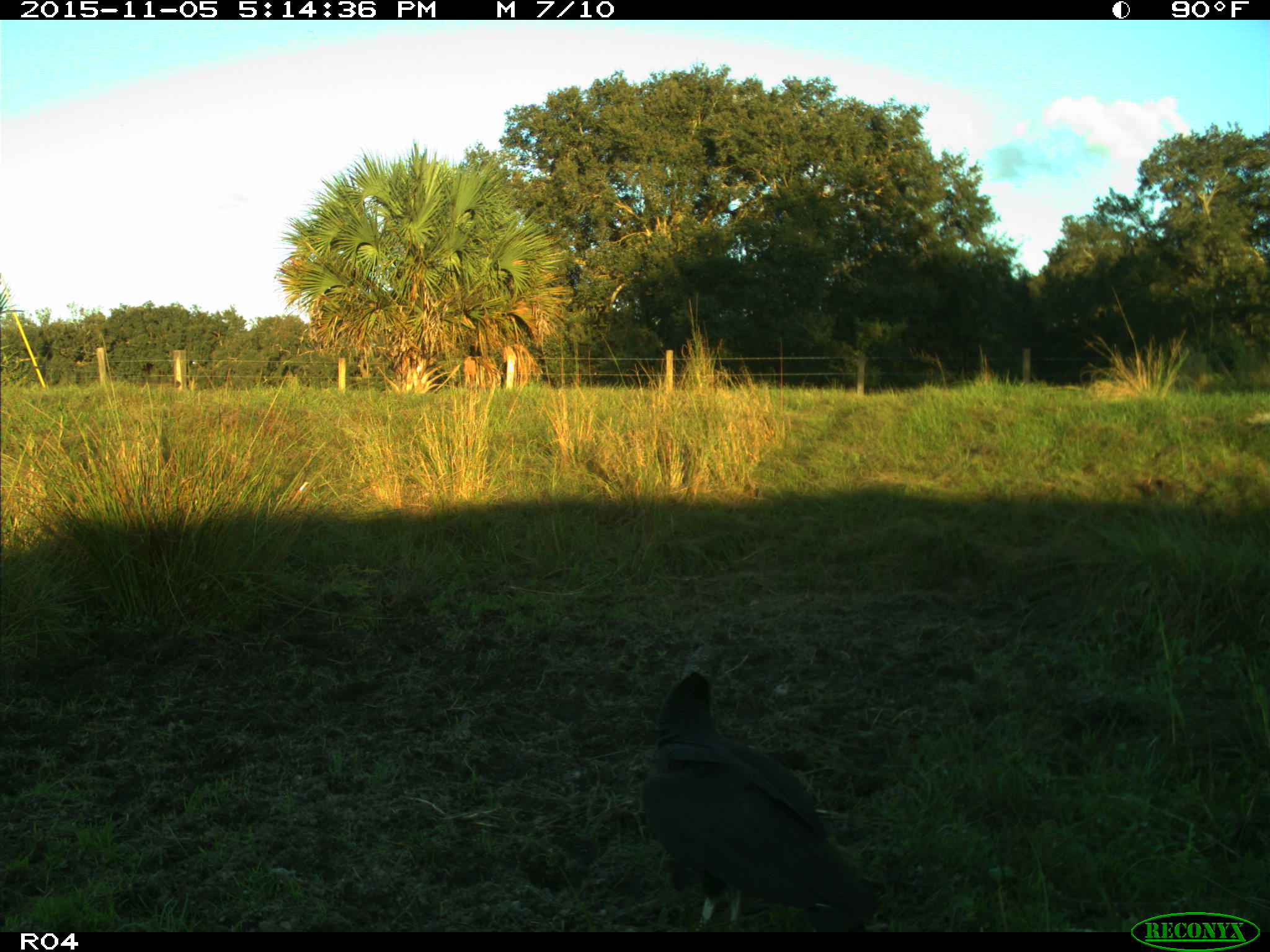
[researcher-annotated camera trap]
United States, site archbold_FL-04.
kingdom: Animalia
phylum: Chordata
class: Aves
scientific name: Aves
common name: birds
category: unidentified bird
Unidentified bird (birds) (Aves).